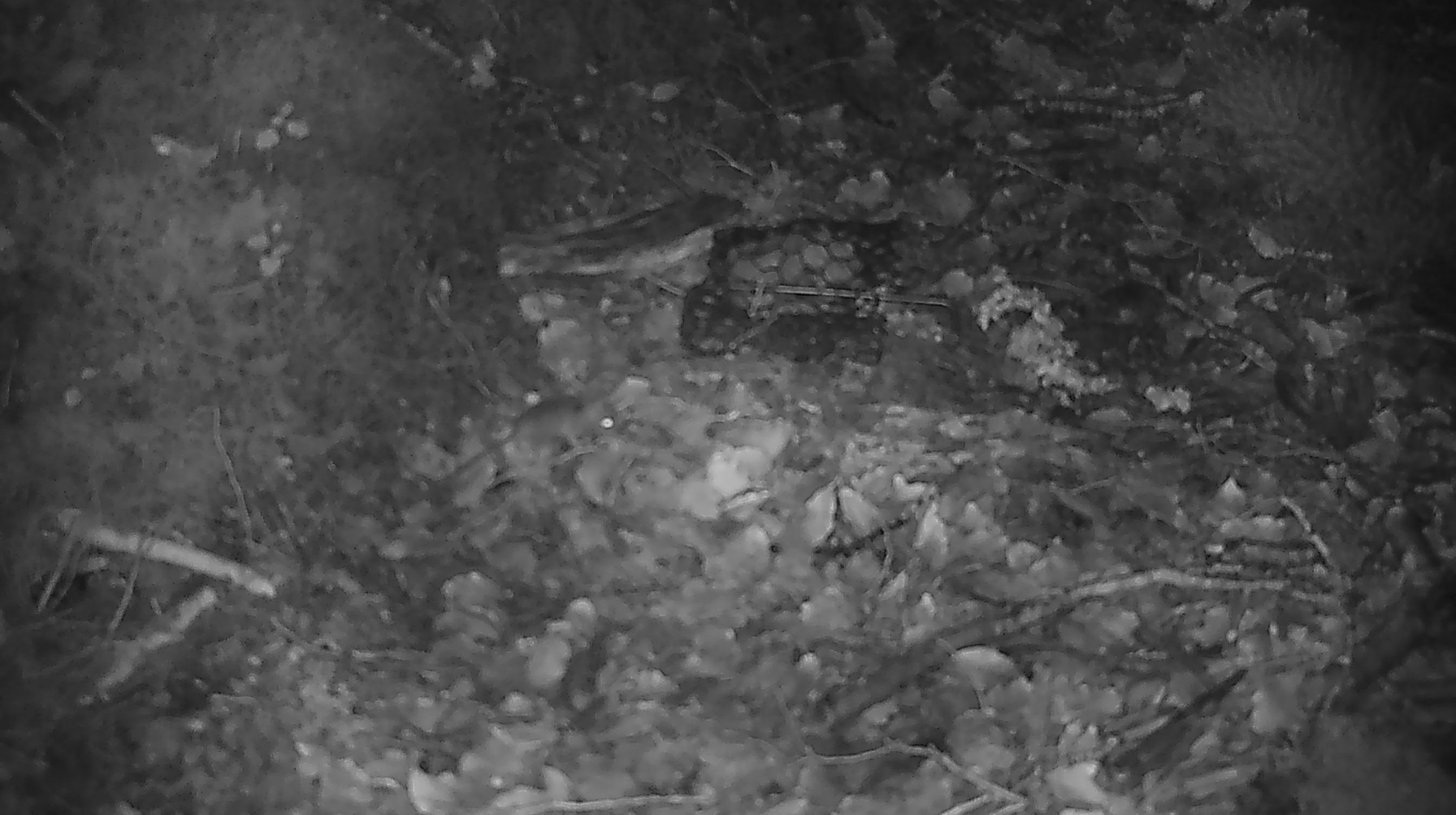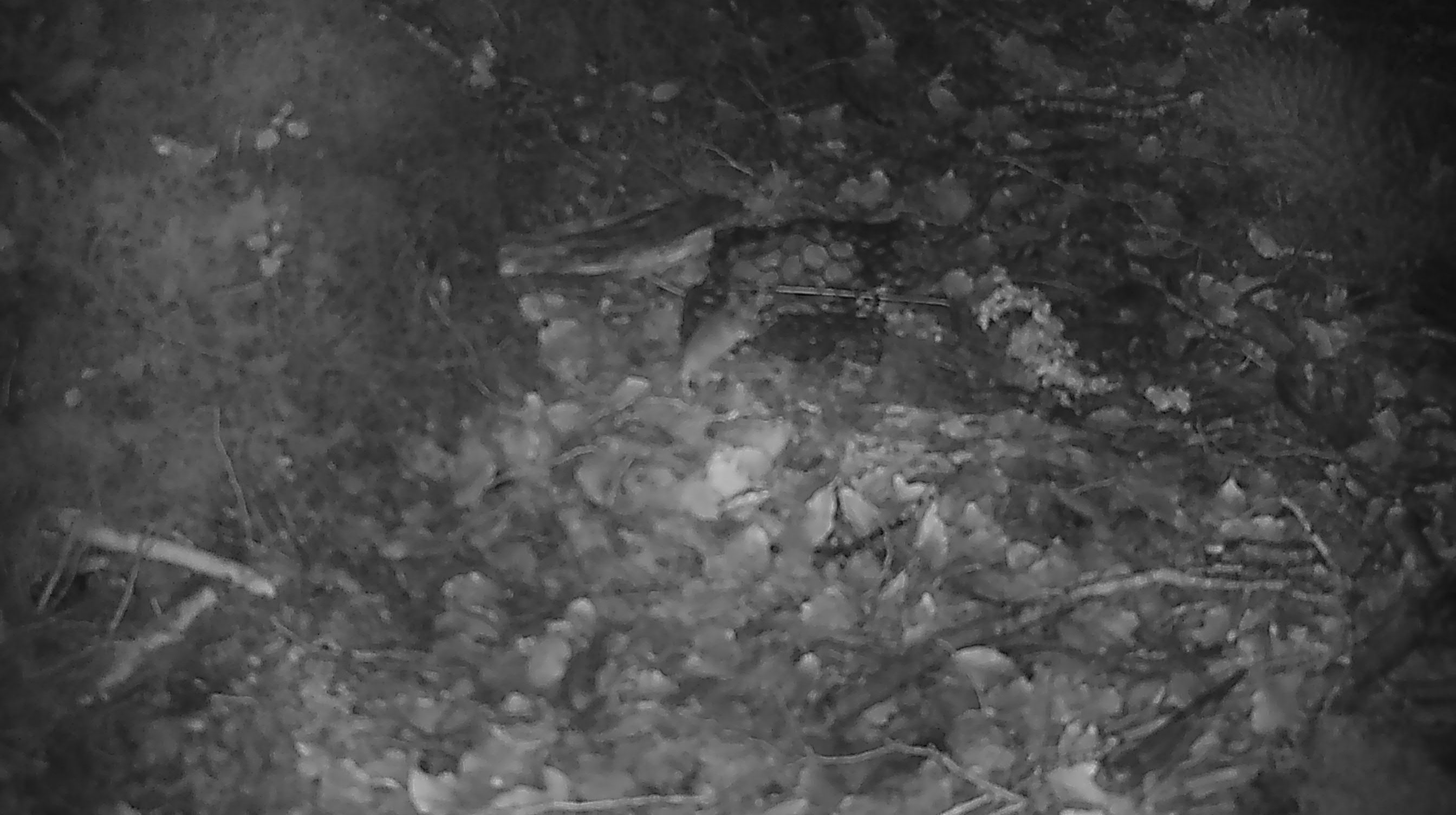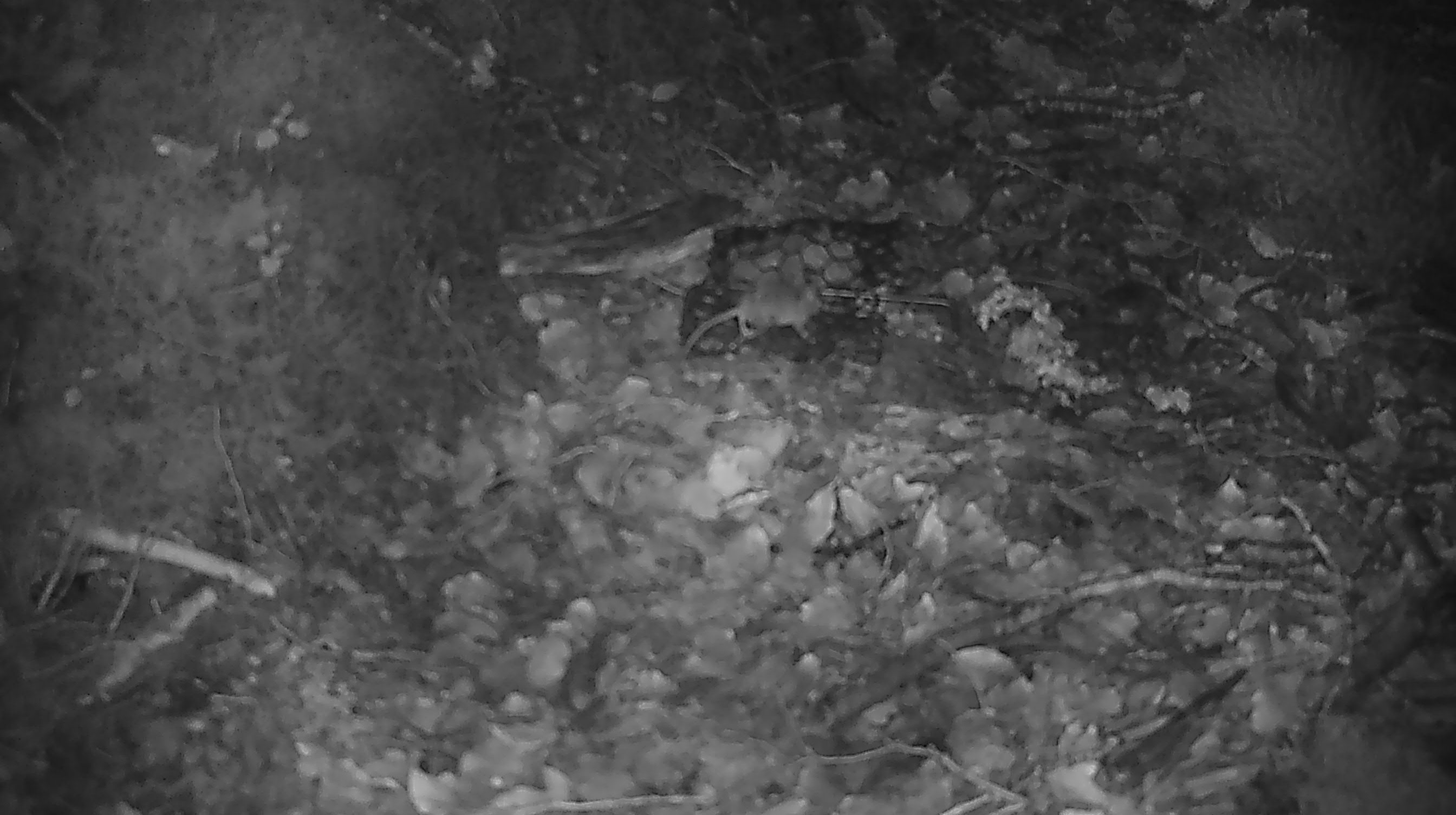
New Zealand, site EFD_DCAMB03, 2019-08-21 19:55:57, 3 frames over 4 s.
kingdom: Animalia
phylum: Chordata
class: Mammalia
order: Rodentia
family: Muridae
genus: Mus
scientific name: Mus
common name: mouse